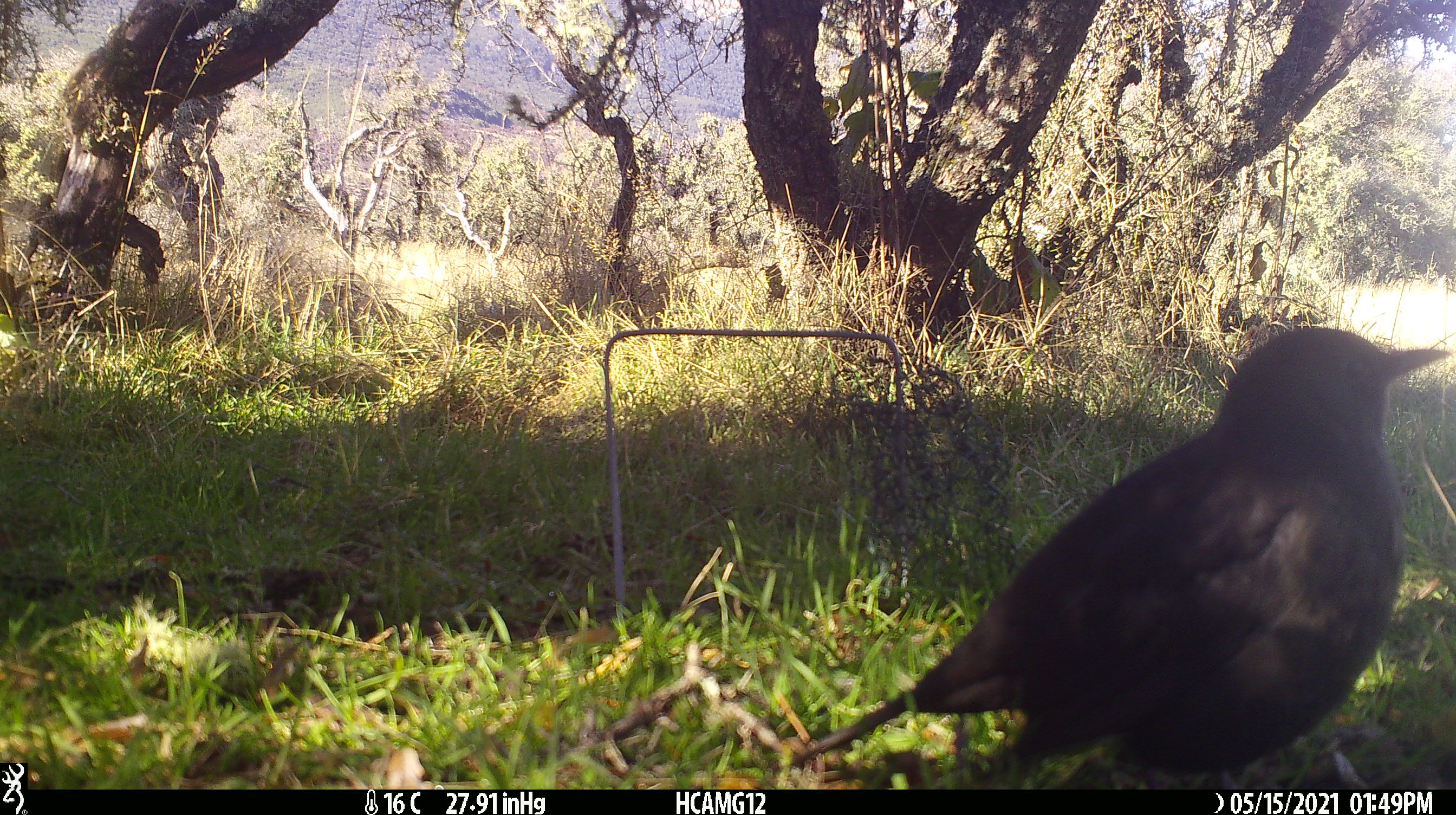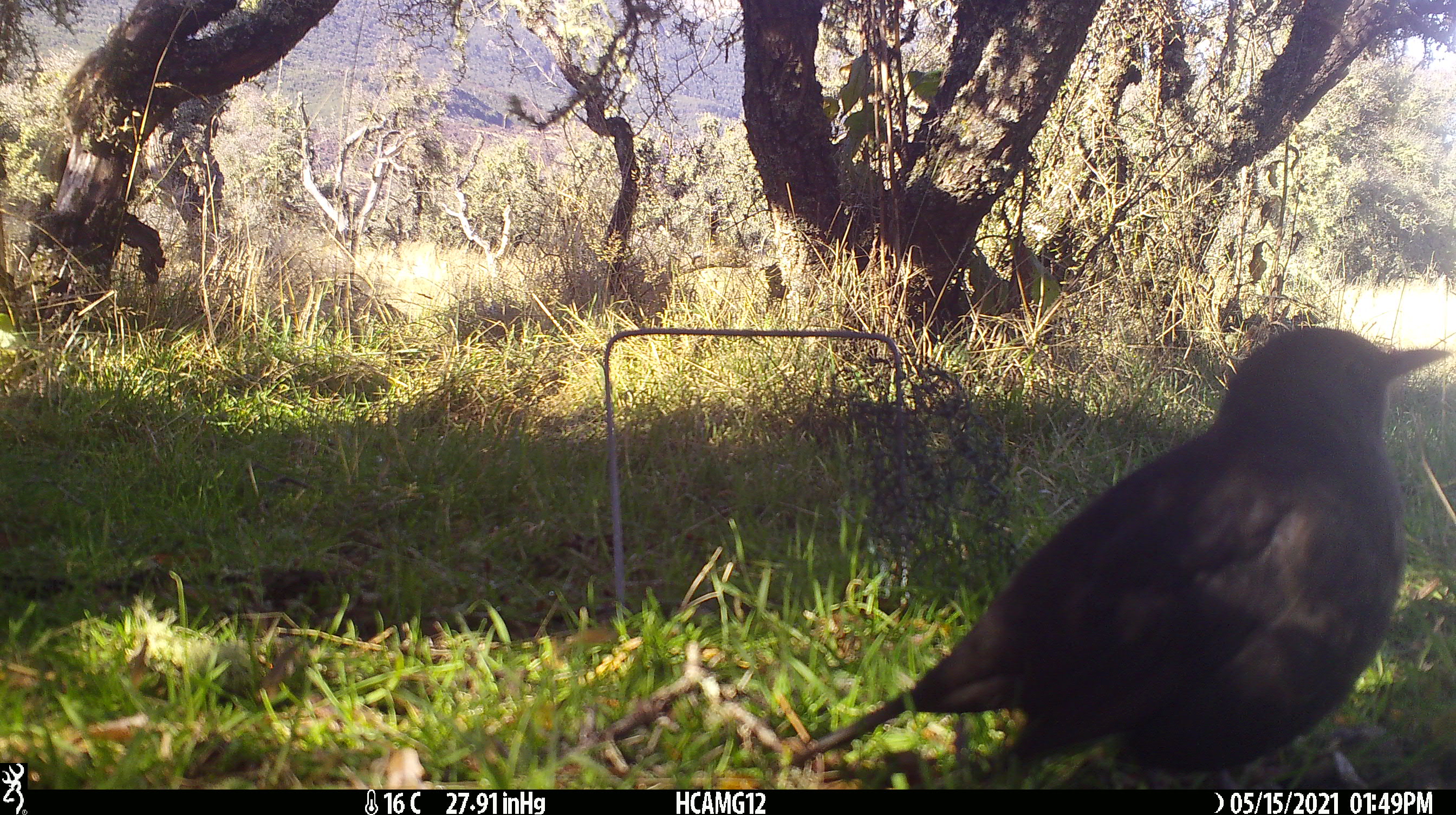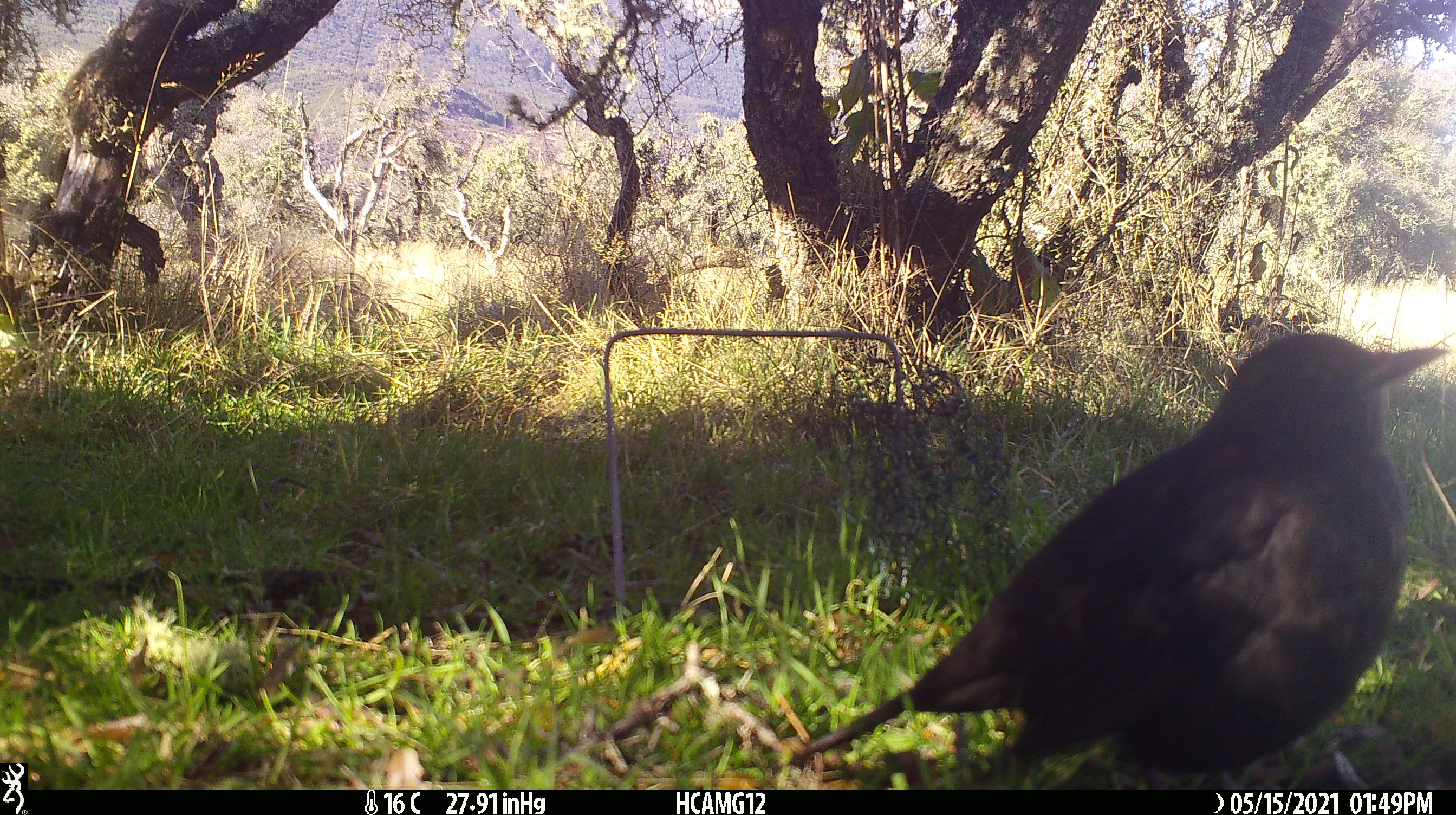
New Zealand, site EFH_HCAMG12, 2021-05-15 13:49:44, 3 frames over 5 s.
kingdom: Animalia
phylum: Chordata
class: Aves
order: Passeriformes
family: Turdidae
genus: Turdus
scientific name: Turdus merula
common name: eurasian blackbird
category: blackbird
Blackbird (eurasian blackbird) (Turdus merula).